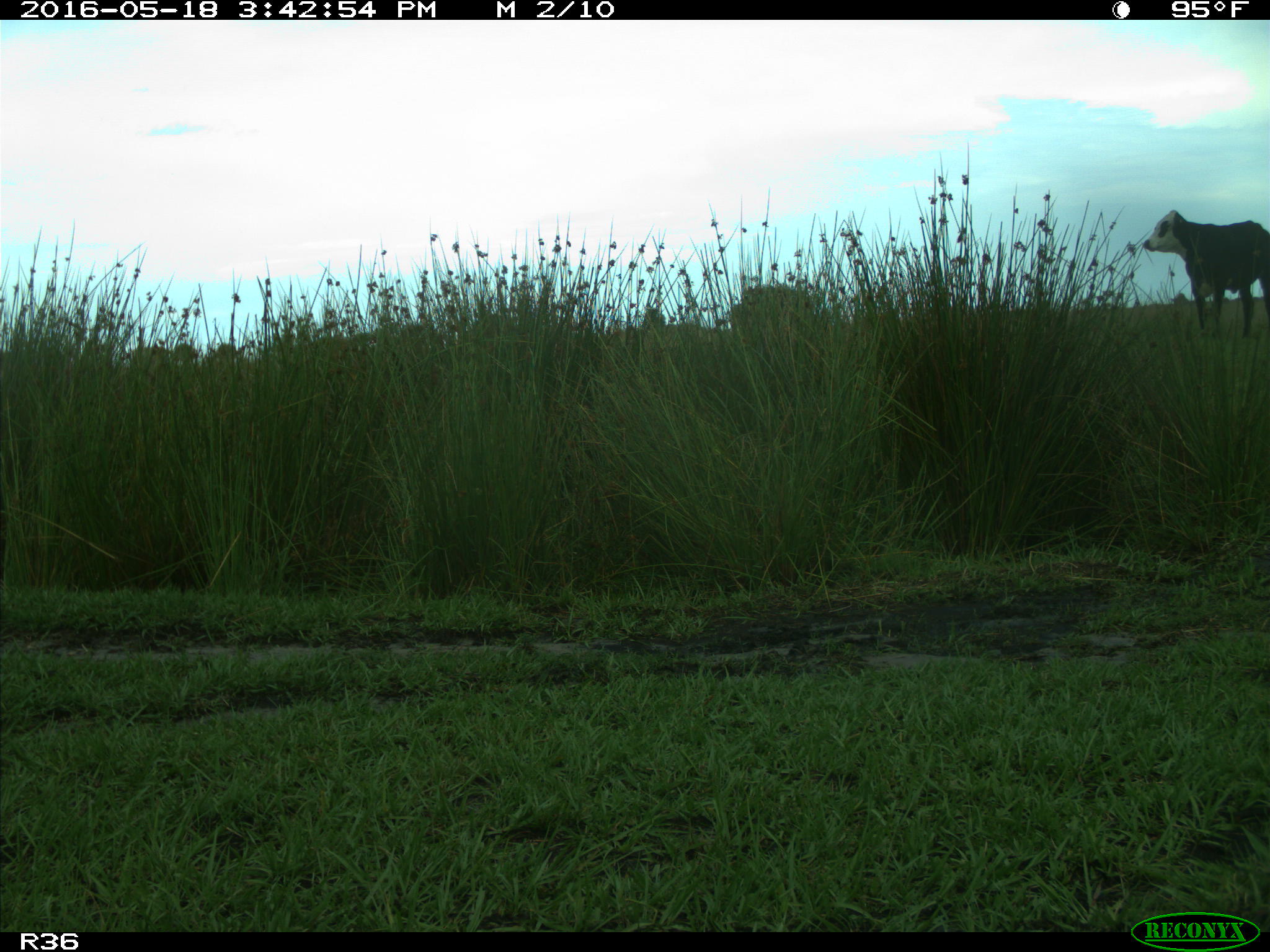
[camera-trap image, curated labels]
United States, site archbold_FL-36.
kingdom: Animalia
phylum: Chordata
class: Mammalia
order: Artiodactyla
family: Bovidae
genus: Bos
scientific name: Bos taurus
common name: domestic cow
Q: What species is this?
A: Bos taurus (domestic cow).